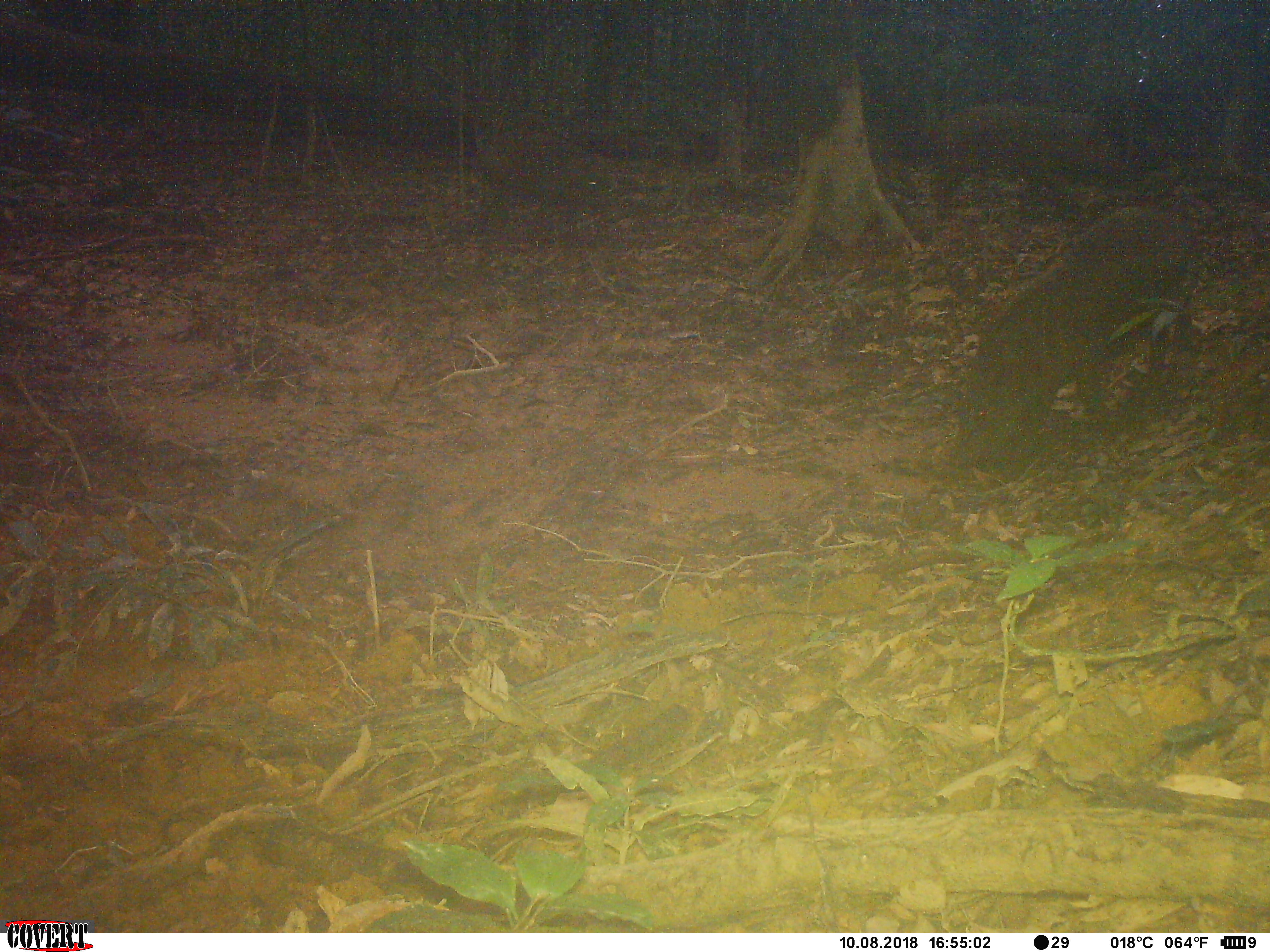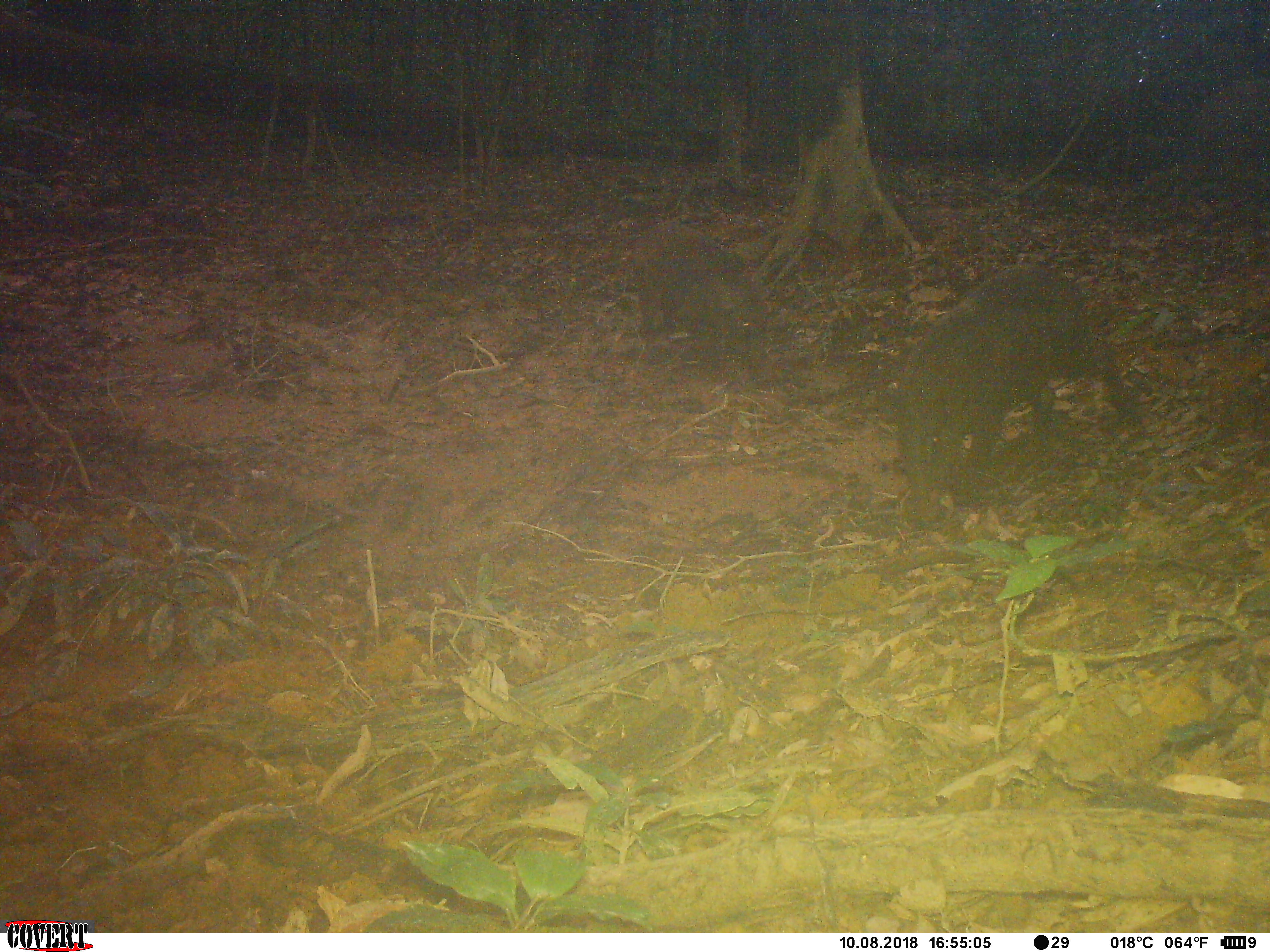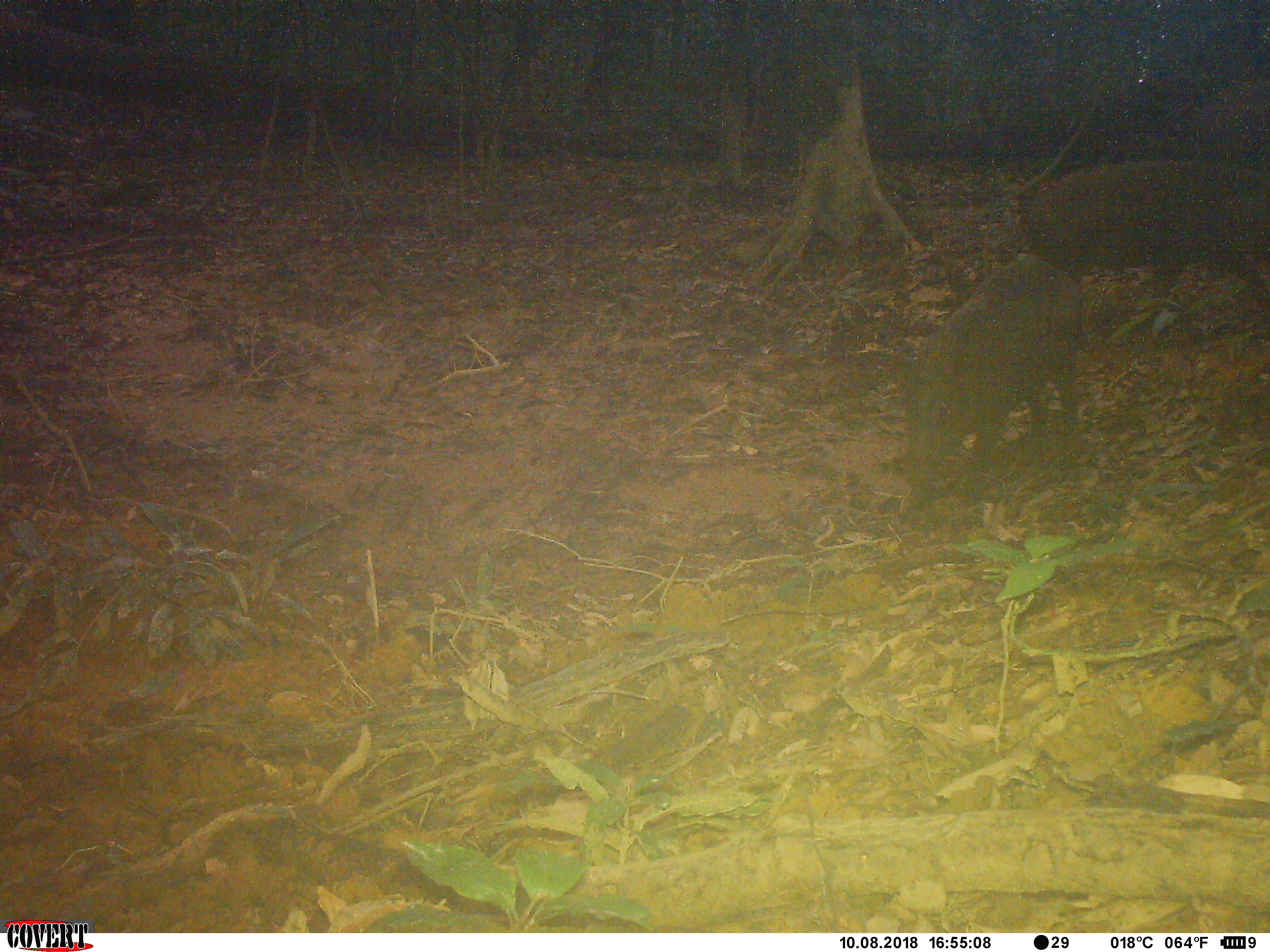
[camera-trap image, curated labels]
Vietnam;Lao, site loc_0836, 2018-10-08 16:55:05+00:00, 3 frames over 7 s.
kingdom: Animalia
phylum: Chordata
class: Mammalia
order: Artiodactyla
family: Suidae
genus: Sus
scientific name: Sus scrofa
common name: eurasian wild pig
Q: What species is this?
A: Eurasian wild pig (Sus scrofa).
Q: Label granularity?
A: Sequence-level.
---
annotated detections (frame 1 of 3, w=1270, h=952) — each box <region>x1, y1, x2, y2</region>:
eurasian wild pig: <region>952, 200, 1219, 467</region>; <region>931, 105, 1111, 232</region>; <region>477, 131, 616, 252</region>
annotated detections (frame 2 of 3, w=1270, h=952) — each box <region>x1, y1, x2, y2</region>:
eurasian wild pig: <region>878, 264, 1139, 533</region>; <region>626, 223, 782, 383</region>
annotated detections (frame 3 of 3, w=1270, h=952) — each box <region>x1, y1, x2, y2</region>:
eurasian wild pig: <region>1021, 154, 1269, 341</region>; <region>906, 251, 1084, 507</region>; <region>1163, 70, 1269, 159</region>